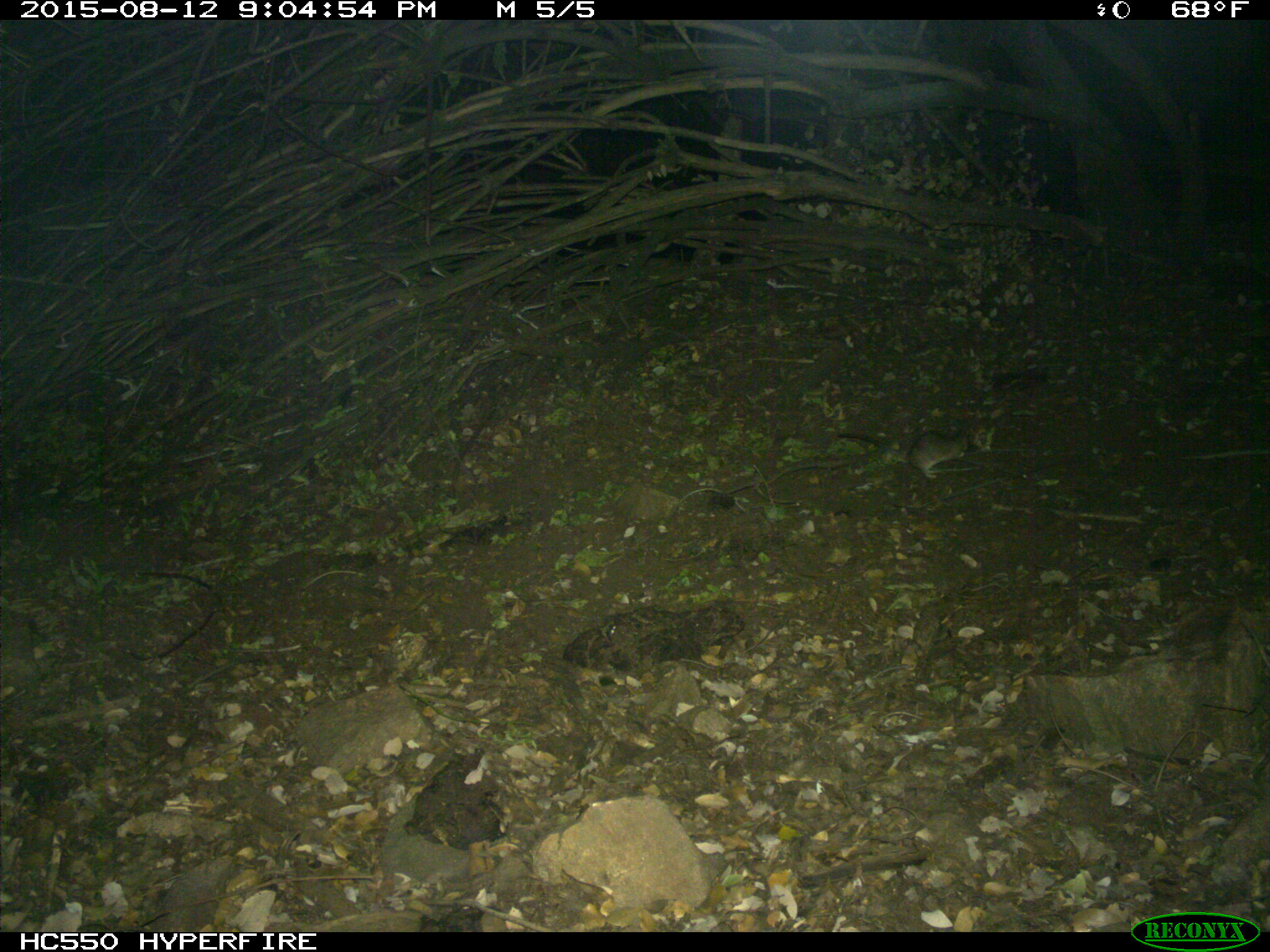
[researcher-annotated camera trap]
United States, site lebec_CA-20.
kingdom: Animalia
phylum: Chordata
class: Mammalia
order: Rodentia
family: Cricetidae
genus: Neotoma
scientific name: Neotoma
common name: pack rat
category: unidentified pack rat